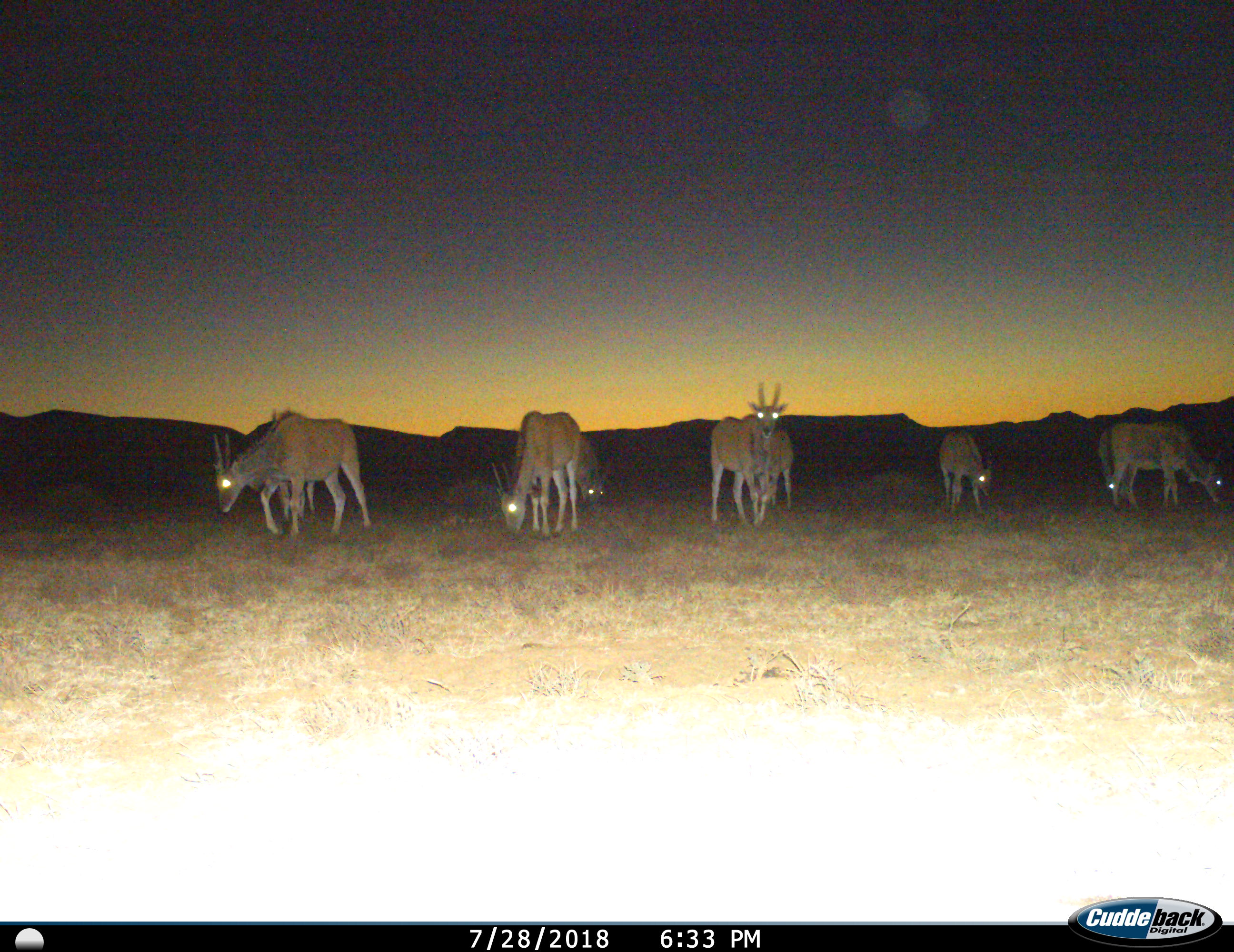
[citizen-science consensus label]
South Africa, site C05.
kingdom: Animalia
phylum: Chordata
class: Mammalia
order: Artiodactyla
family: Bovidae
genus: Tragelaphus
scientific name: Tragelaphus oryx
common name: eland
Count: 9.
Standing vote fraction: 75%.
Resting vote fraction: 0%.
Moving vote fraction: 38%.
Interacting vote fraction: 0%.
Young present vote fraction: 0%.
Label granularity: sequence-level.